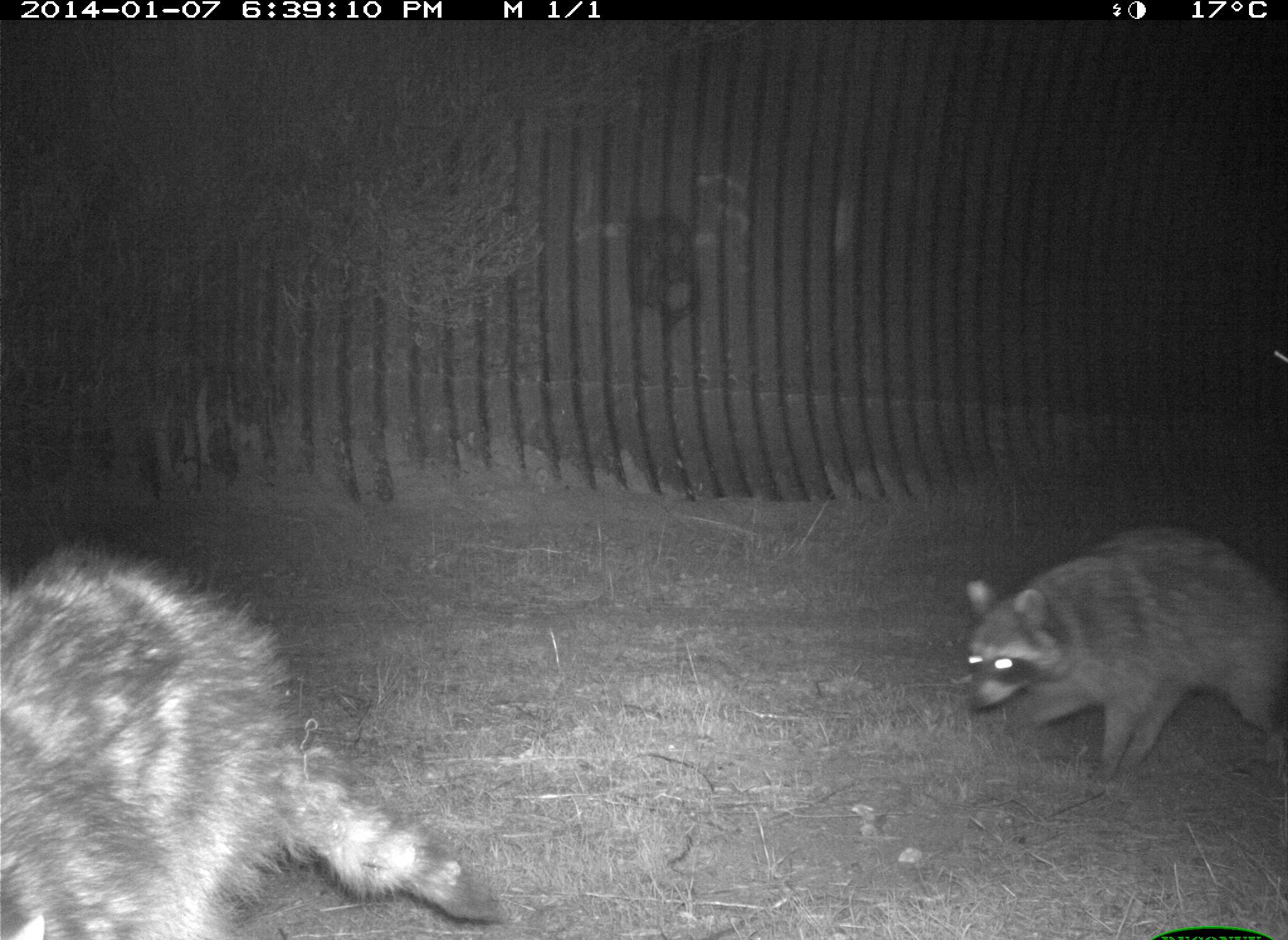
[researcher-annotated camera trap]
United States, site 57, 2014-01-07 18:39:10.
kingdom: Animalia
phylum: Chordata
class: Mammalia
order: Carnivora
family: Procyonidae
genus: Procyon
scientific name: Procyon lotor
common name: raccoon